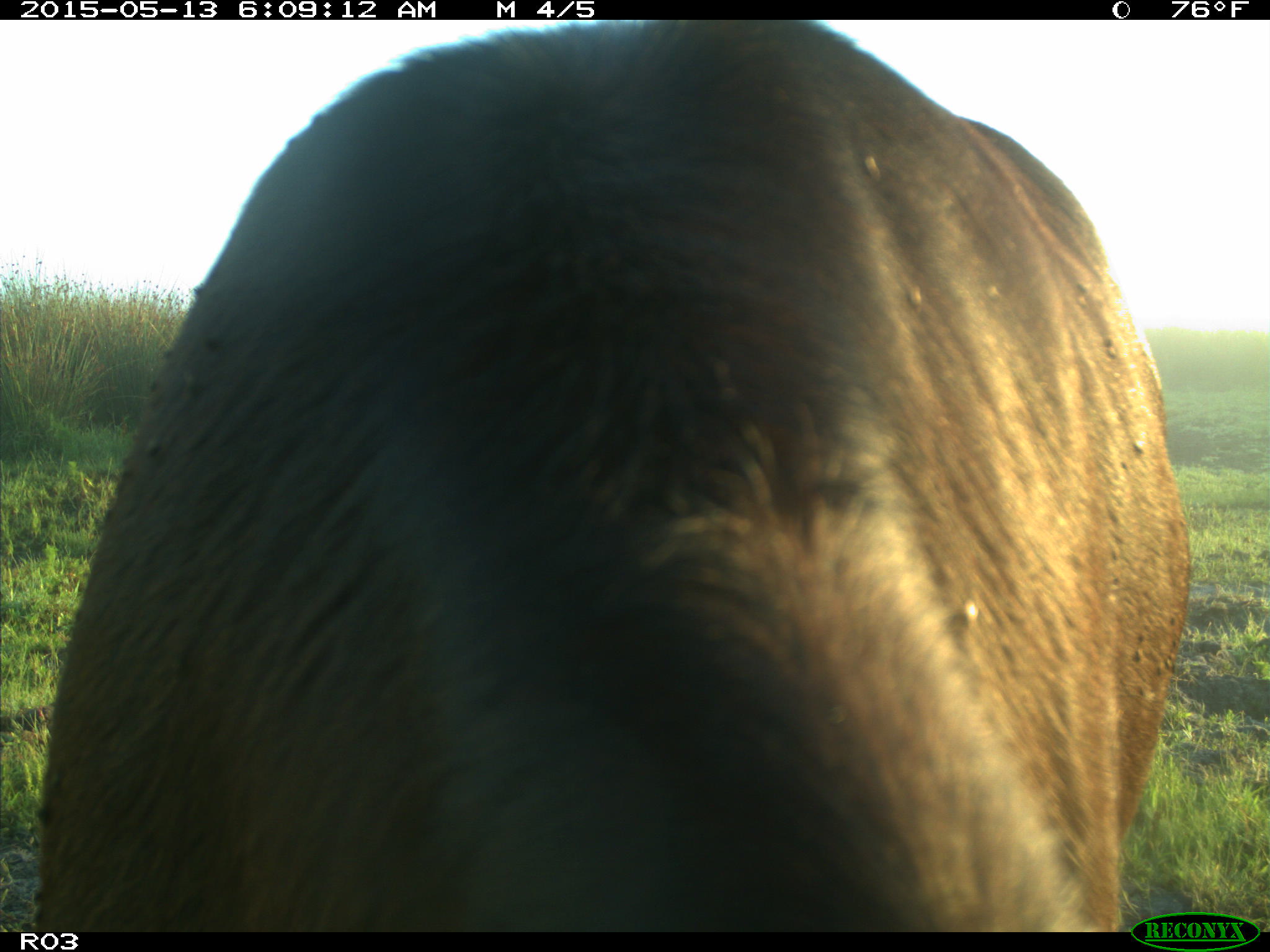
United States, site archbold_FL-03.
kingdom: Animalia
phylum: Chordata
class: Mammalia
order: Artiodactyla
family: Bovidae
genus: Bos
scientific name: Bos taurus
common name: domestic cow